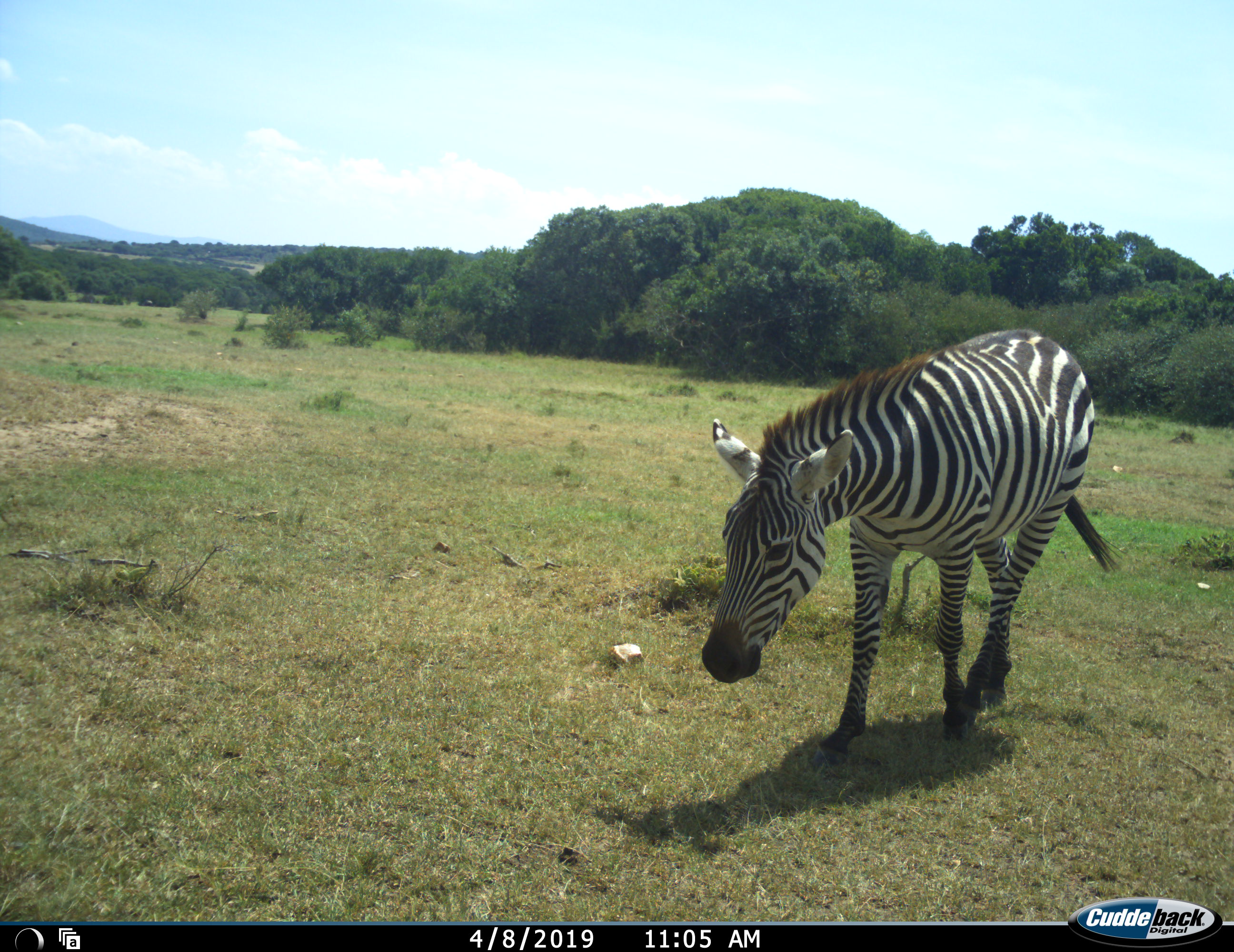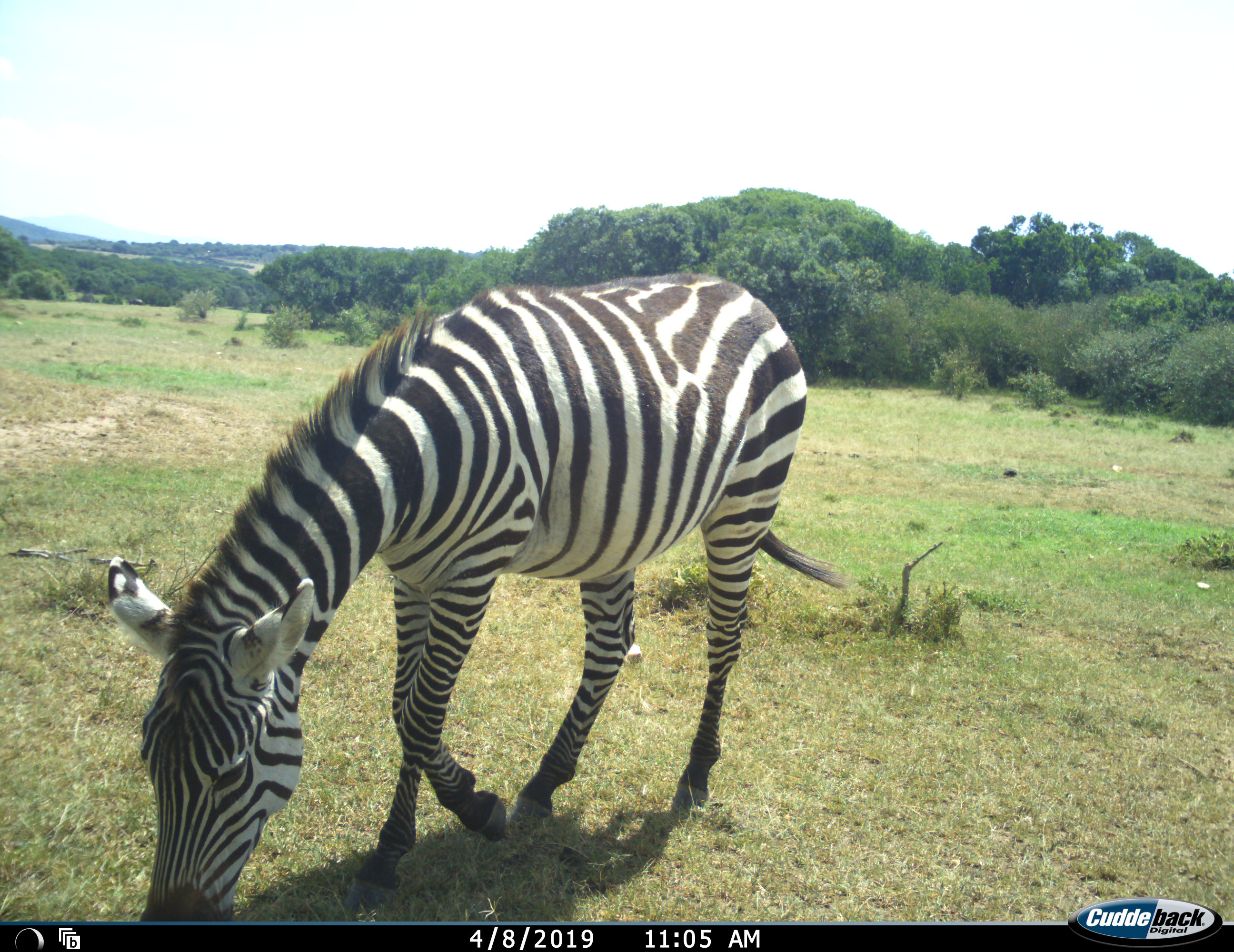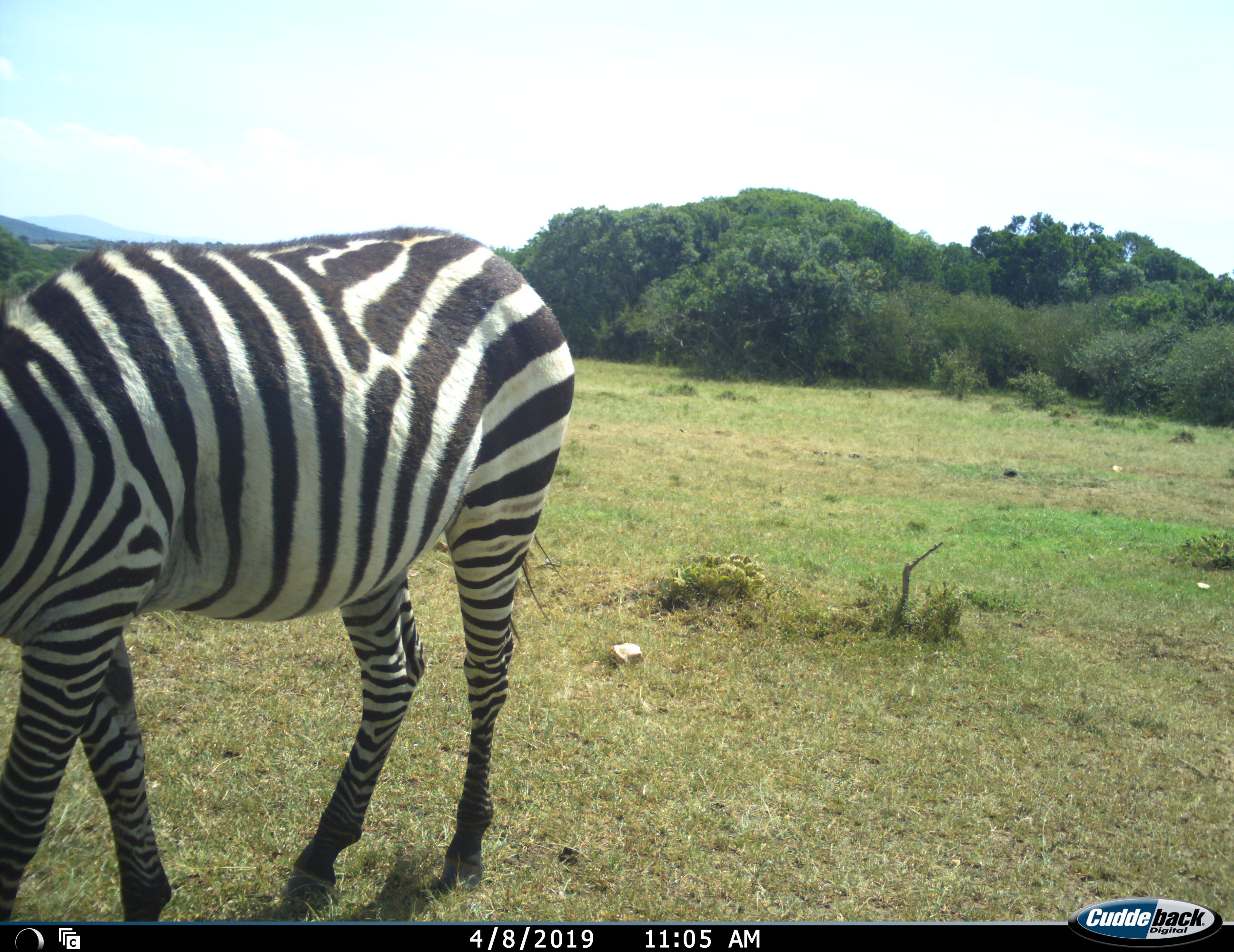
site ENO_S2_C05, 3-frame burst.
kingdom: Animalia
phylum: Chordata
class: Mammalia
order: Perissodactyla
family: Equidae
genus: Equus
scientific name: Equus quagga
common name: plains zebra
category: zebraplains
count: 1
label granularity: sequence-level